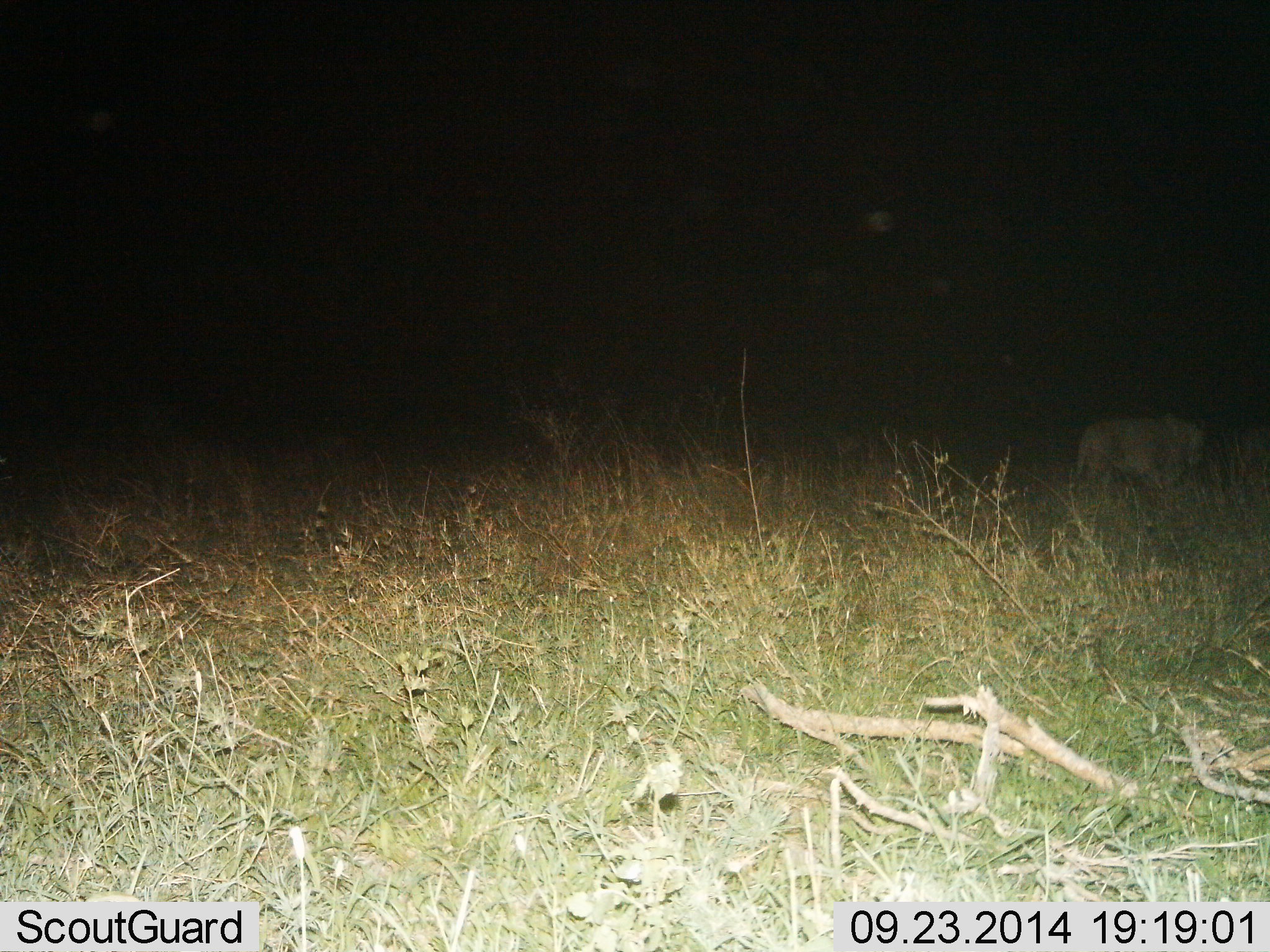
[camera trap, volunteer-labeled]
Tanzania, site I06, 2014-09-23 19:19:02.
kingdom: Animalia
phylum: Chordata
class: Mammalia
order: Carnivora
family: Felidae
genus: Panthera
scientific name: Panthera leo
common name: lion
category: lionfemale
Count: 1.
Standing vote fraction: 14%.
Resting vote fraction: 0%.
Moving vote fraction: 100%.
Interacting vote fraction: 0%.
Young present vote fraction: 0%.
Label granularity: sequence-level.